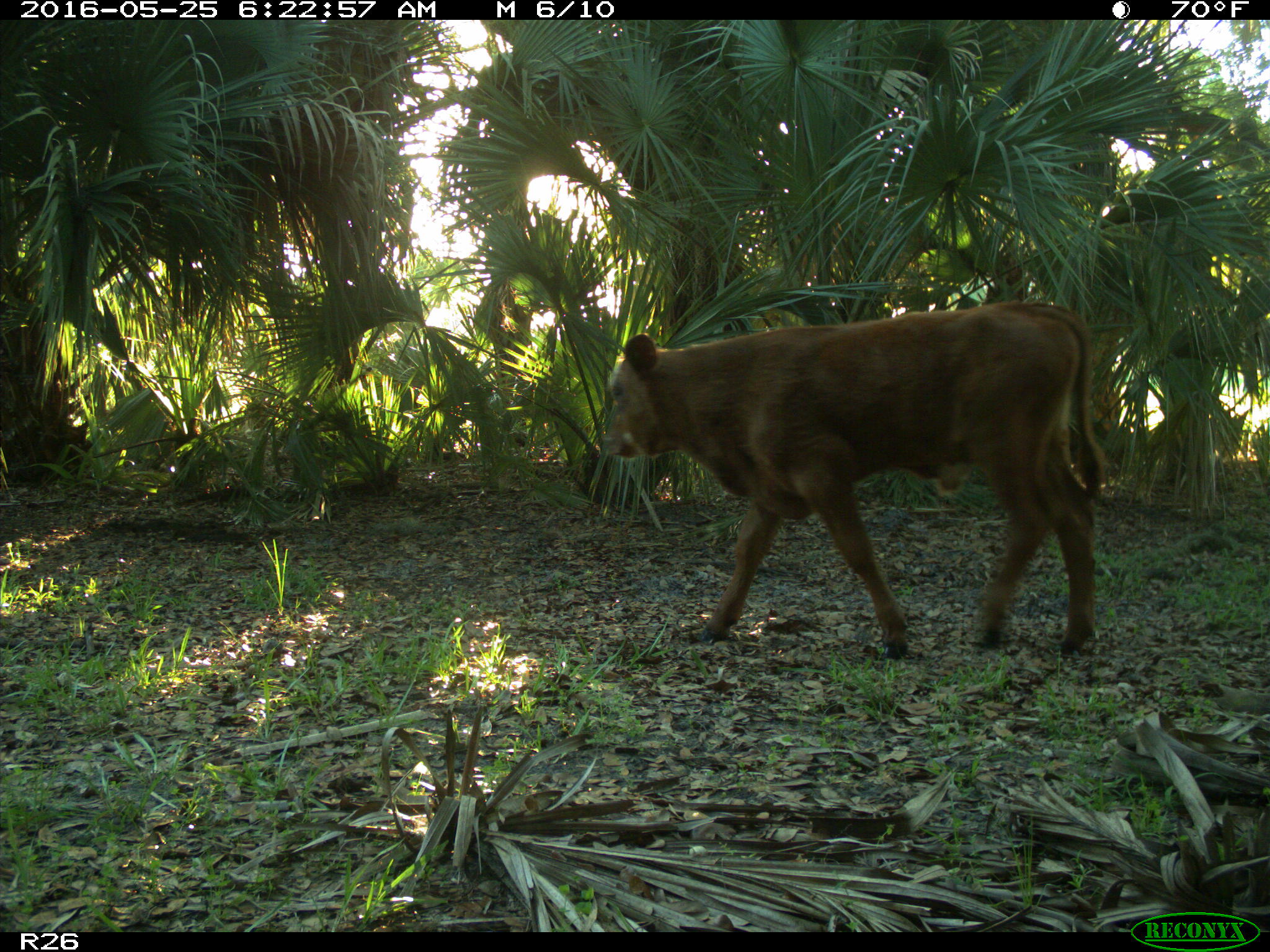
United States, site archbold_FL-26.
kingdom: Animalia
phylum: Chordata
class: Mammalia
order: Artiodactyla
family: Bovidae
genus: Bos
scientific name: Bos taurus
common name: domestic cow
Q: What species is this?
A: Bos taurus (domestic cow).